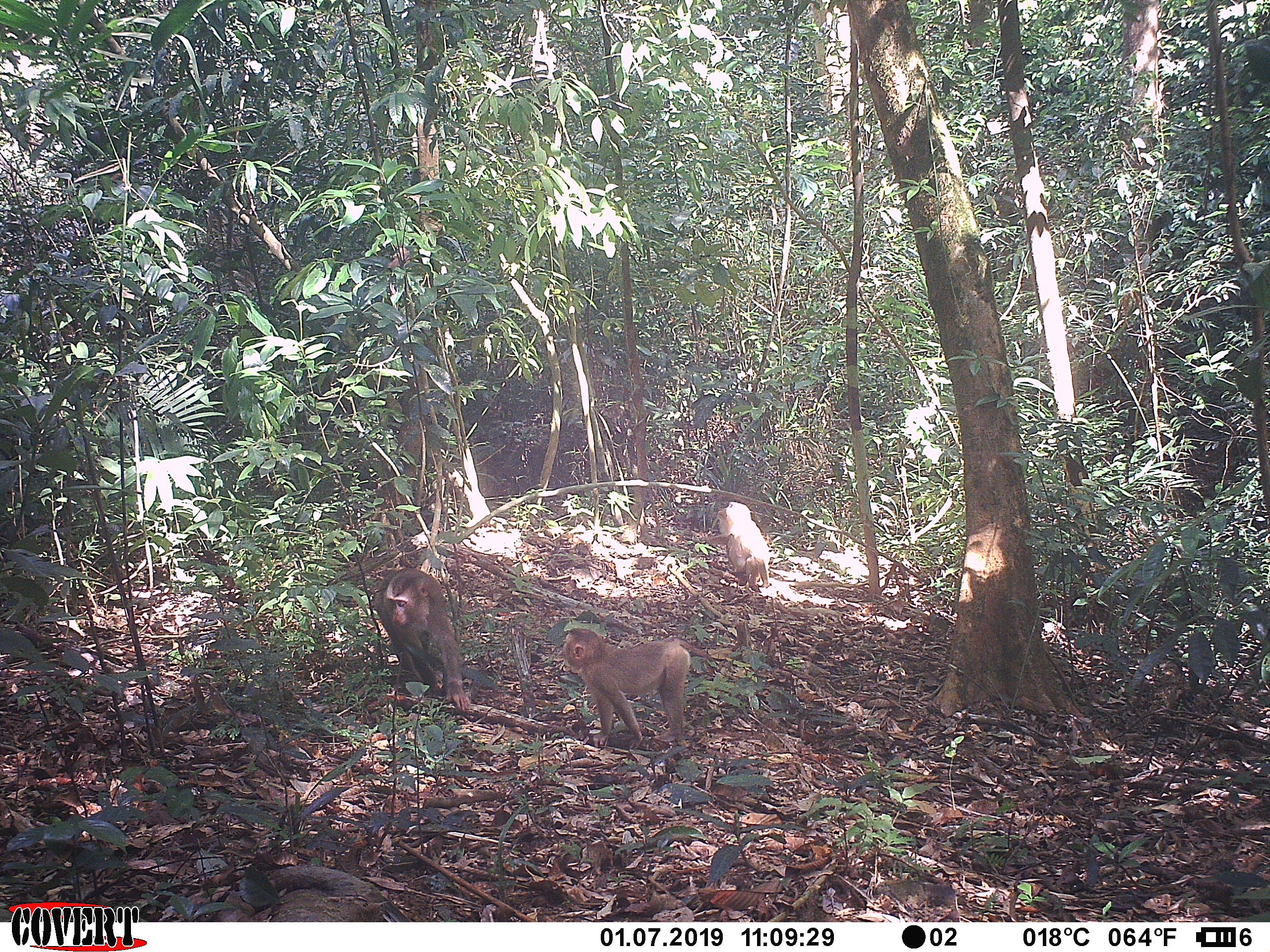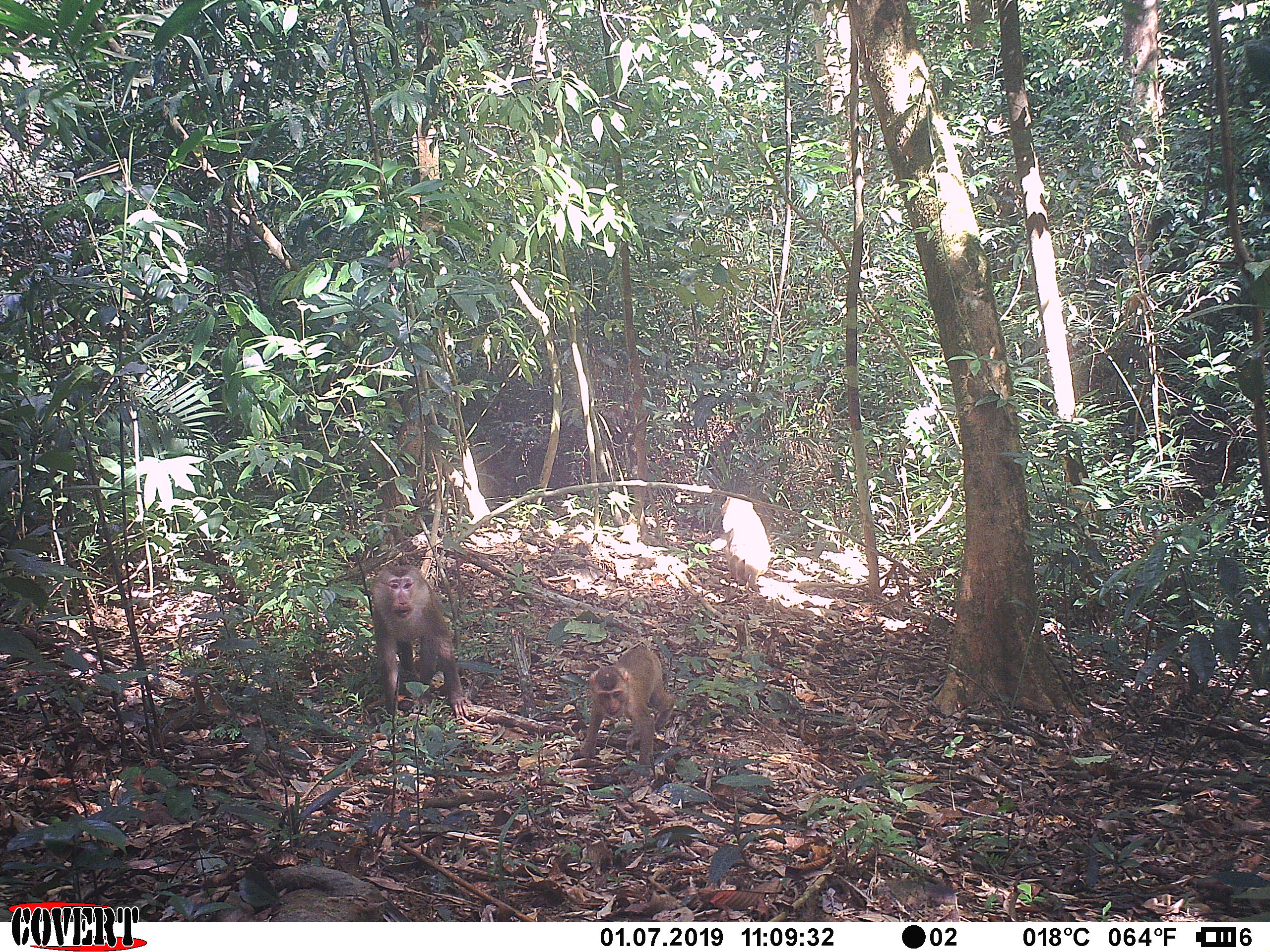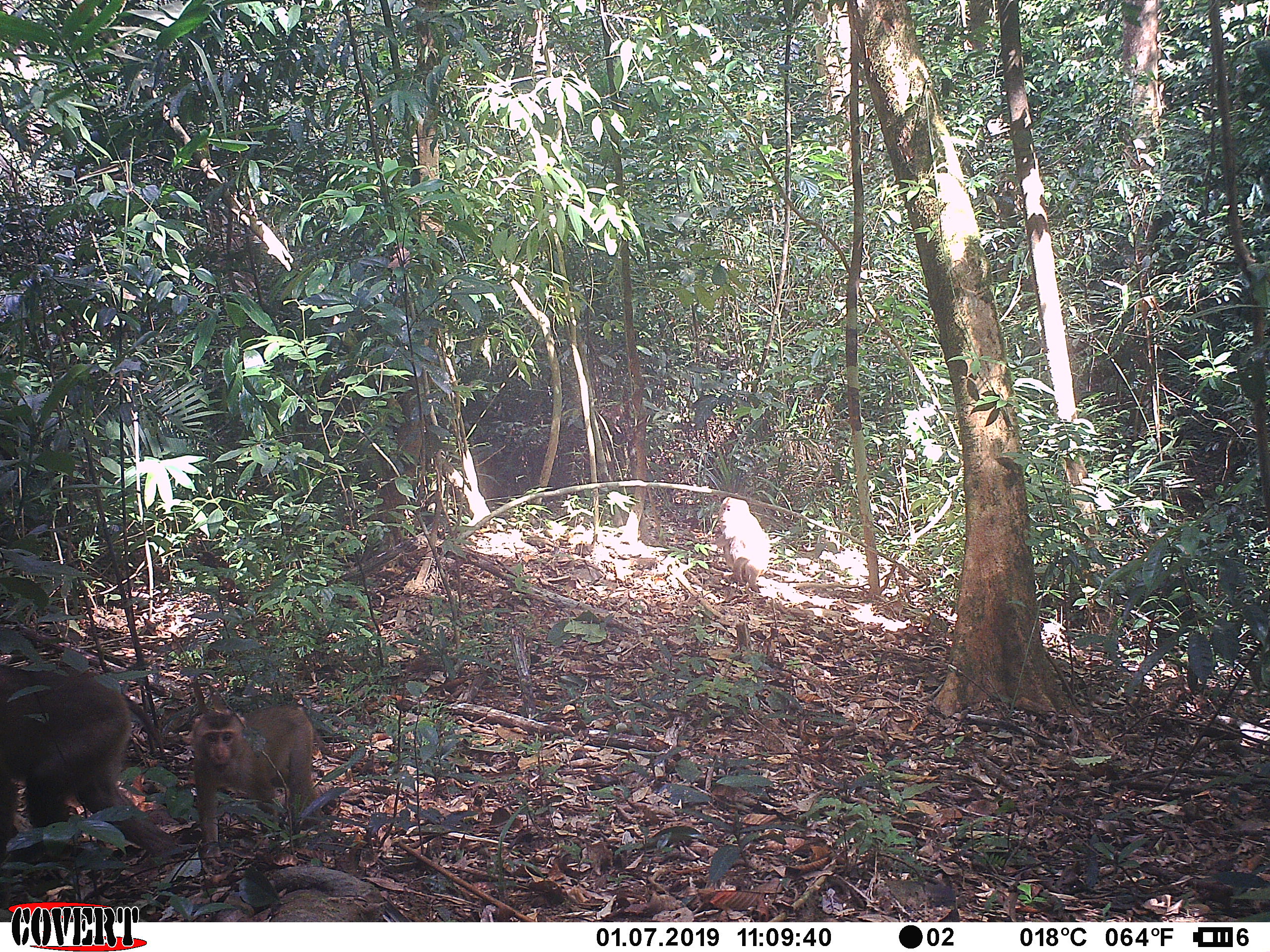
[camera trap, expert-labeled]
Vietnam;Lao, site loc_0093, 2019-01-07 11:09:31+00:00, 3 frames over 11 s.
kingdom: Animalia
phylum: Chordata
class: Mammalia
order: Primates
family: Cercopithecidae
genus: Macaca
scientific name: Macaca nemestrina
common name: pig-tailed macaque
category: pig tailed macaque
Pig tailed macaque (pig-tailed macaque) (Macaca nemestrina). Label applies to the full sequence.